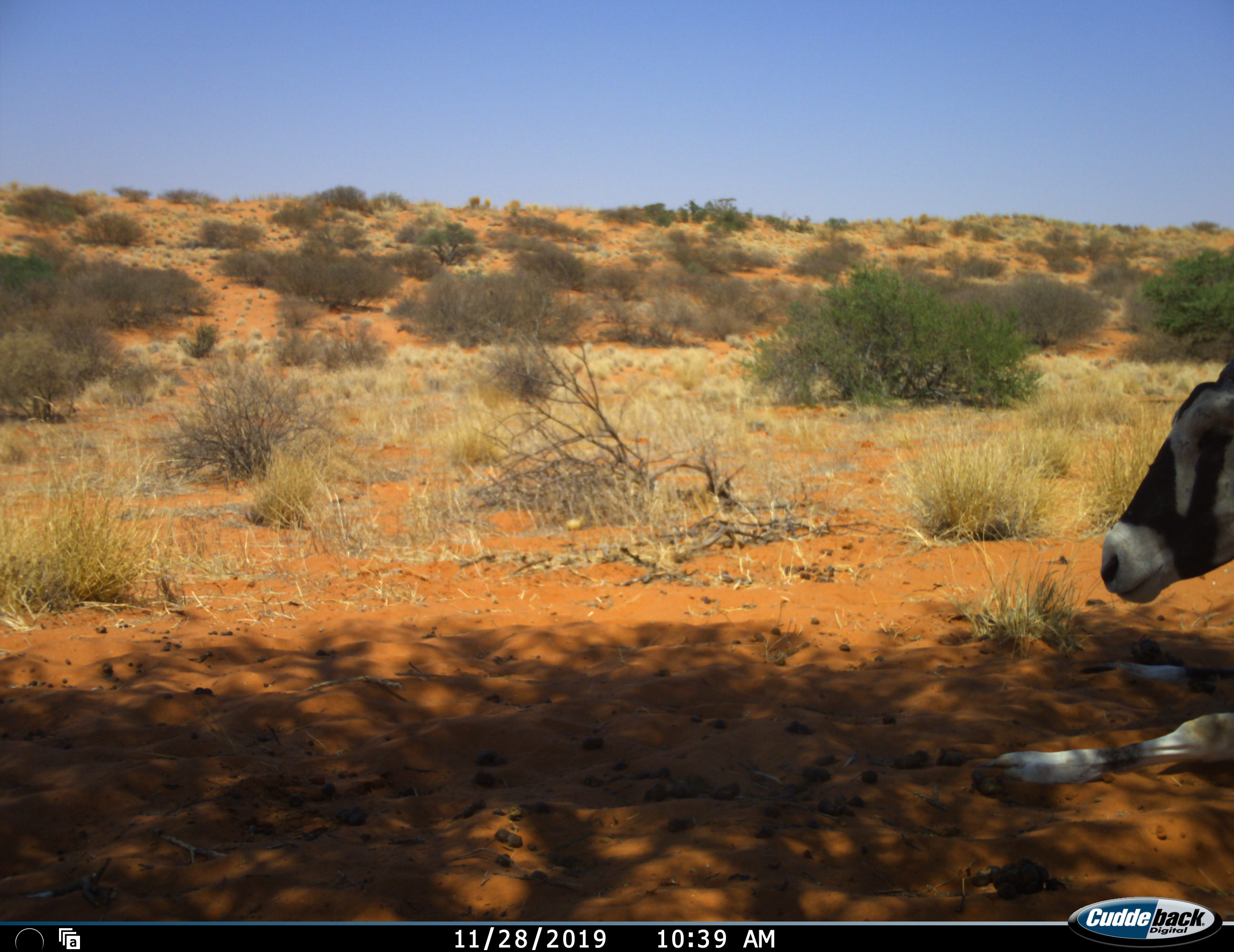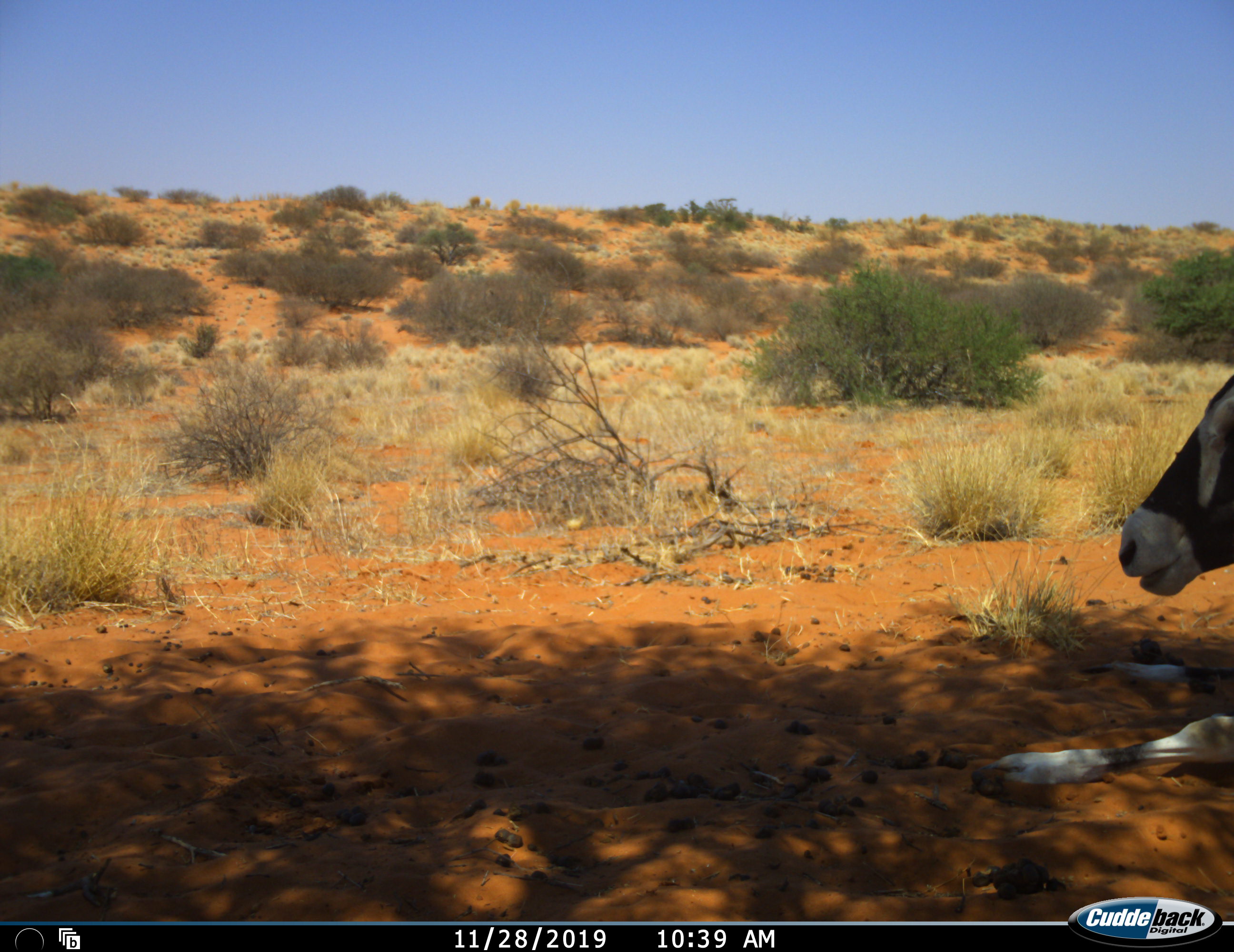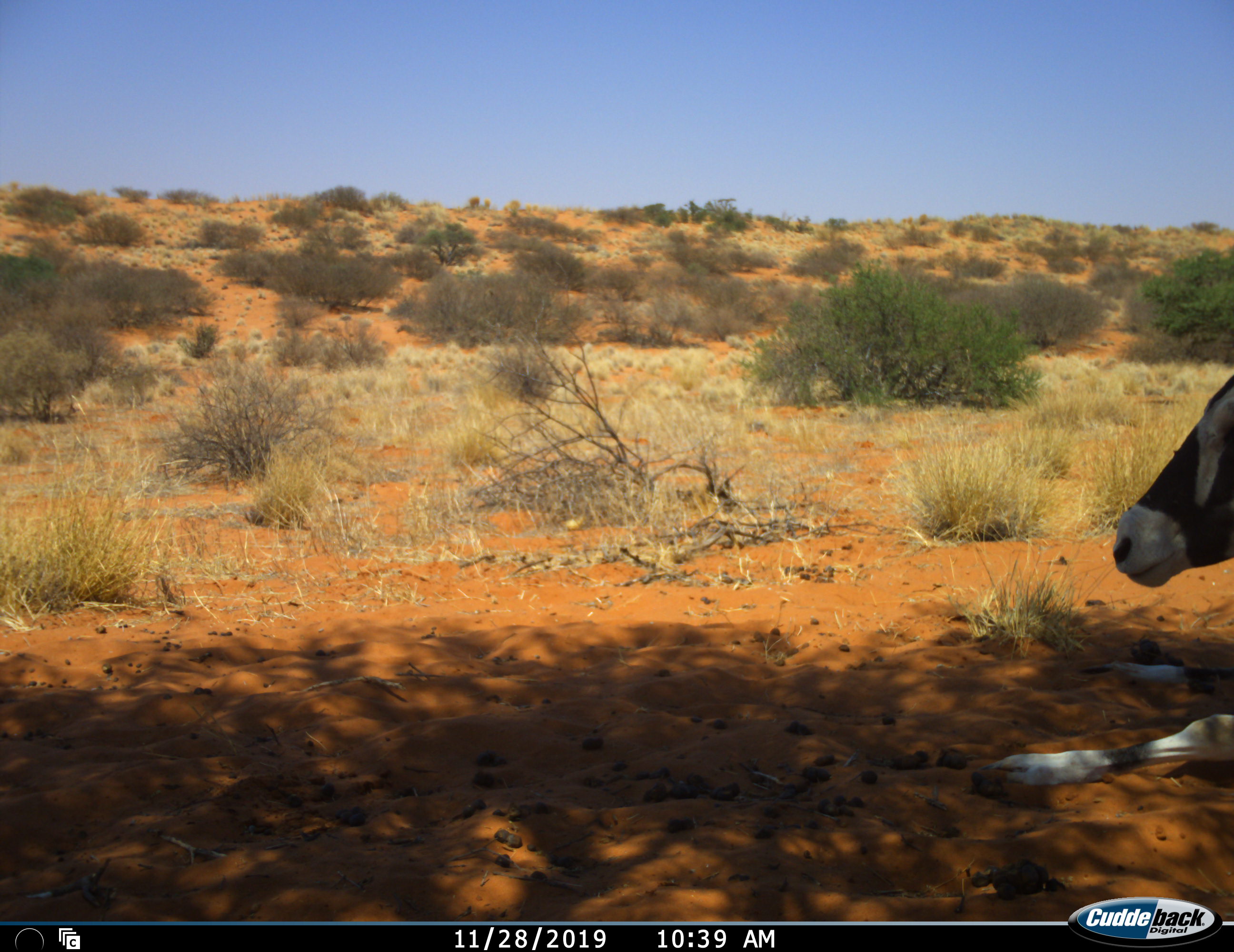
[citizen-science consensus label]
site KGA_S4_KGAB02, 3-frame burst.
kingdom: Animalia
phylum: Chordata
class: Mammalia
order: Artiodactyla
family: Bovidae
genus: Oryx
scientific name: Oryx gazella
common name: gemsbok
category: oryx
Oryx (gemsbok) (Oryx gazella), count 1. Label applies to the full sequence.